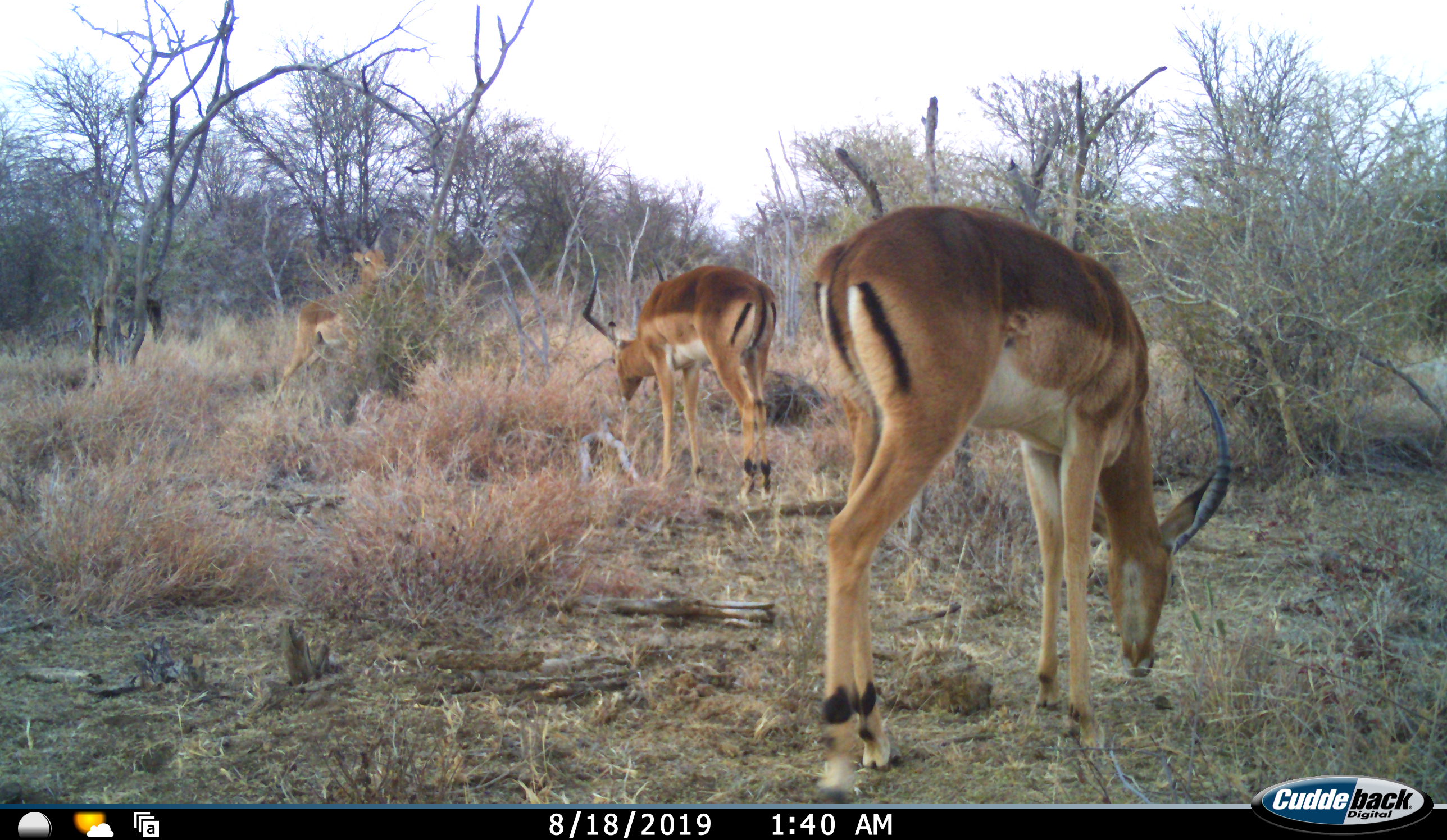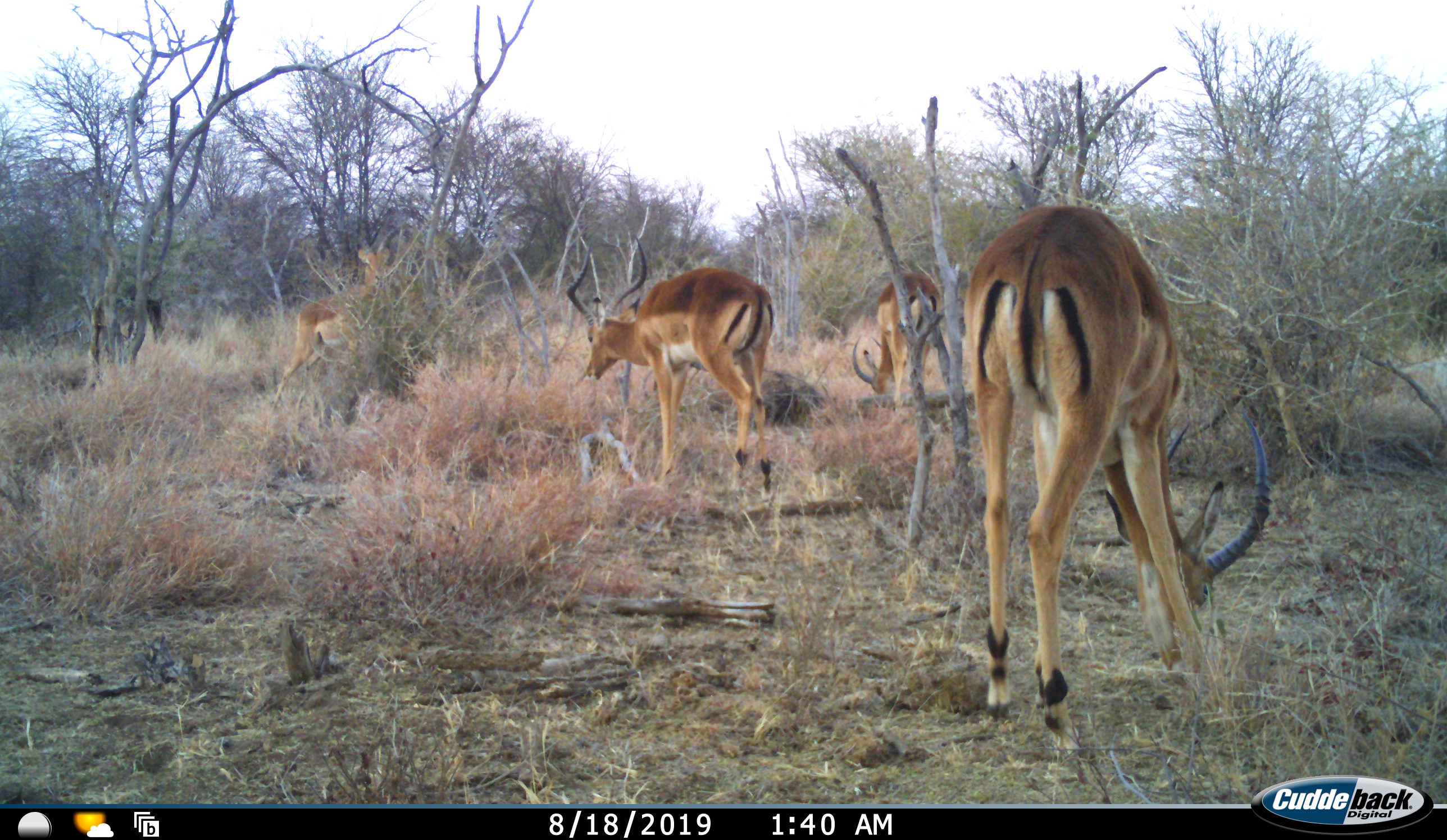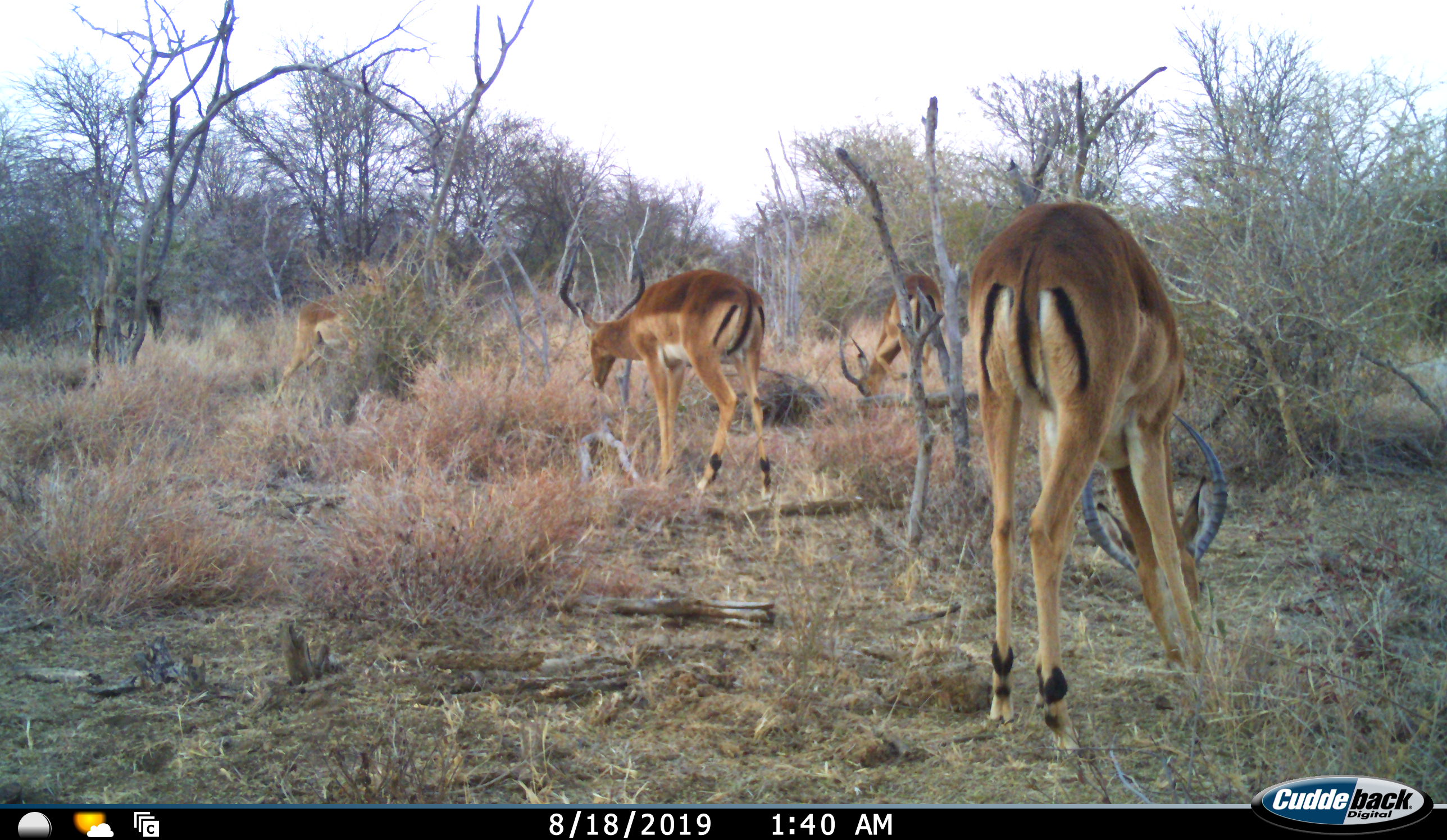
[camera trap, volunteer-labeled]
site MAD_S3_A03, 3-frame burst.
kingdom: Animalia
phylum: Chordata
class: Mammalia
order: Artiodactyla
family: Bovidae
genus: Aepyceros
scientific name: Aepyceros melampus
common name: impala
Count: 4.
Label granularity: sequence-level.